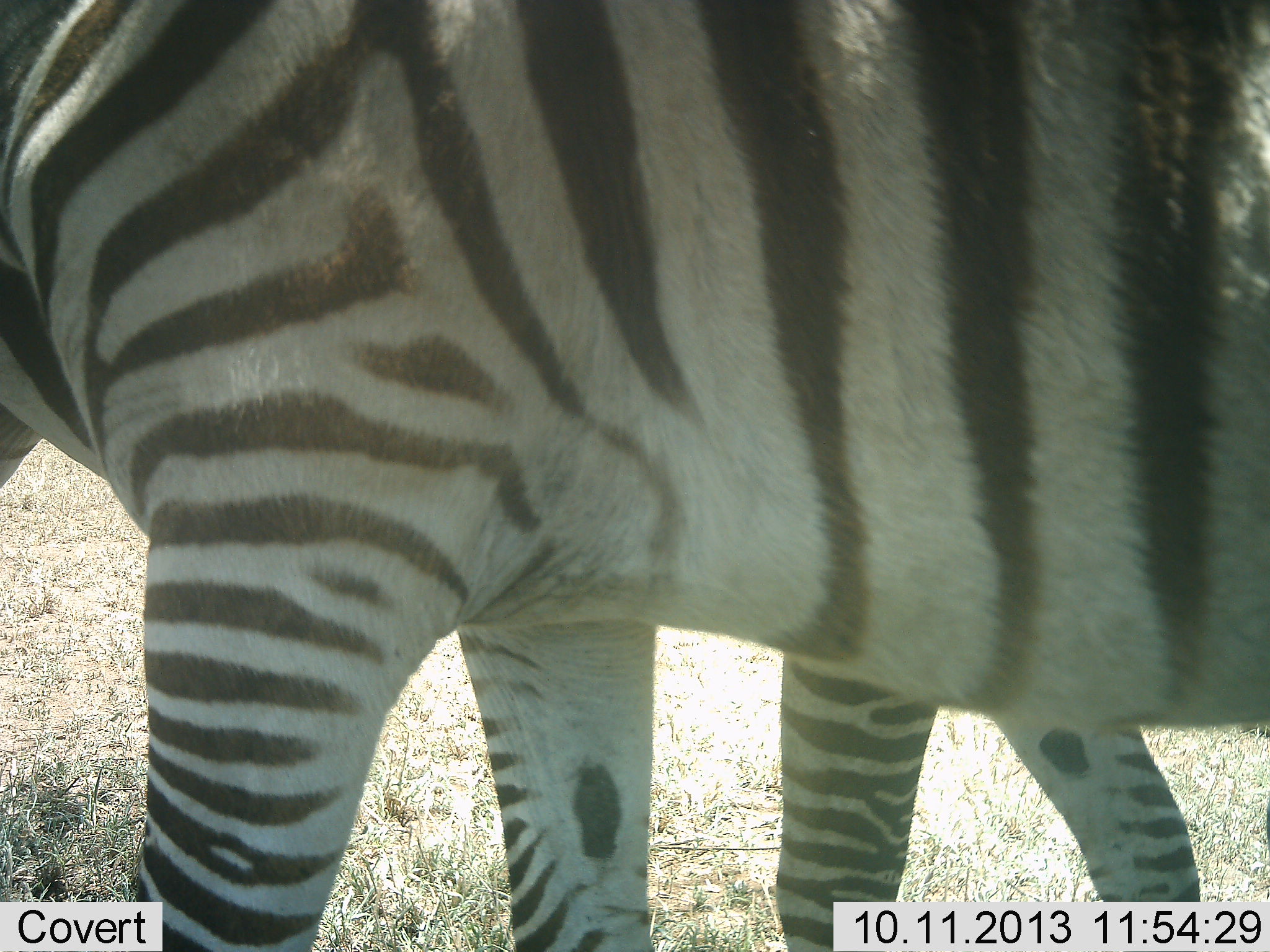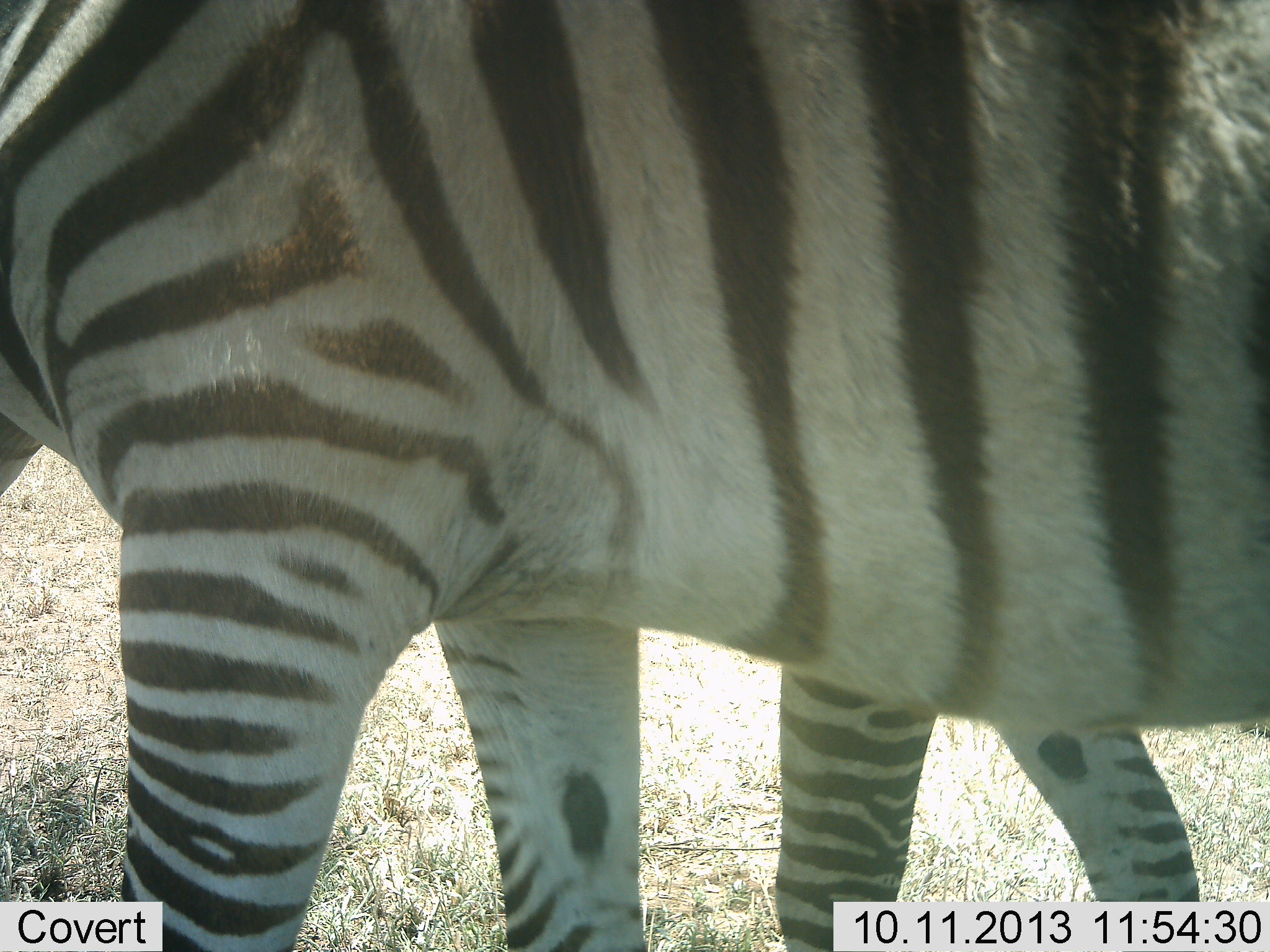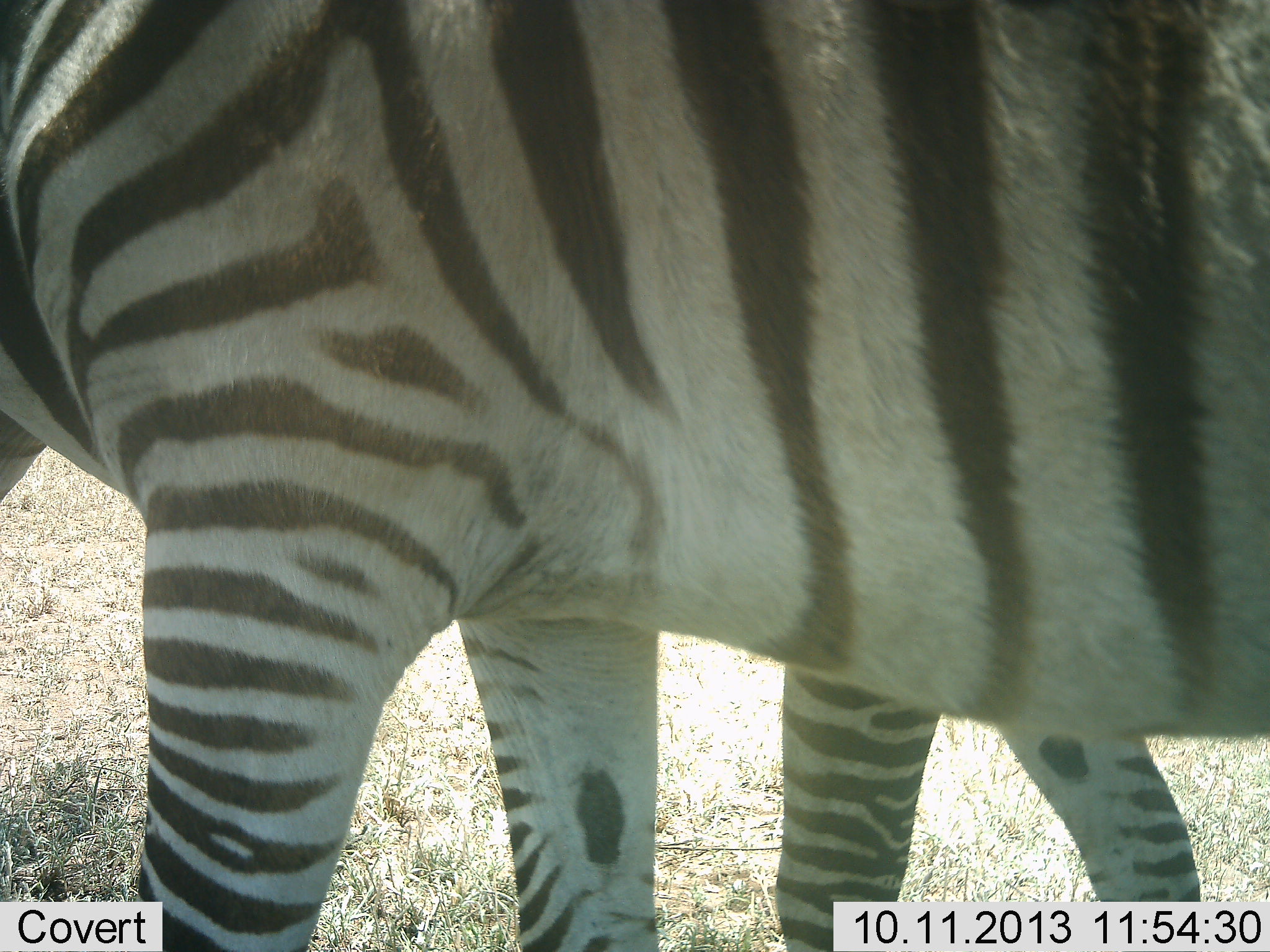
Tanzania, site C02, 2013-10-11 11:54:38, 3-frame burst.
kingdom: Animalia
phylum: Chordata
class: Mammalia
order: Perissodactyla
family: Equidae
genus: Equus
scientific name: Equus quagga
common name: plains zebra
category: zebra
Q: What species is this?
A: Zebra (plains zebra) (Equus quagga).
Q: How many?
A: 2.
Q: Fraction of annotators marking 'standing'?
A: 90%.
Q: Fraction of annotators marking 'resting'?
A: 0%.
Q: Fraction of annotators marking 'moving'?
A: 10%.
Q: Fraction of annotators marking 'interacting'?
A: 0%.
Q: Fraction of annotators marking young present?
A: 0%.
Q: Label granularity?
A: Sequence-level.